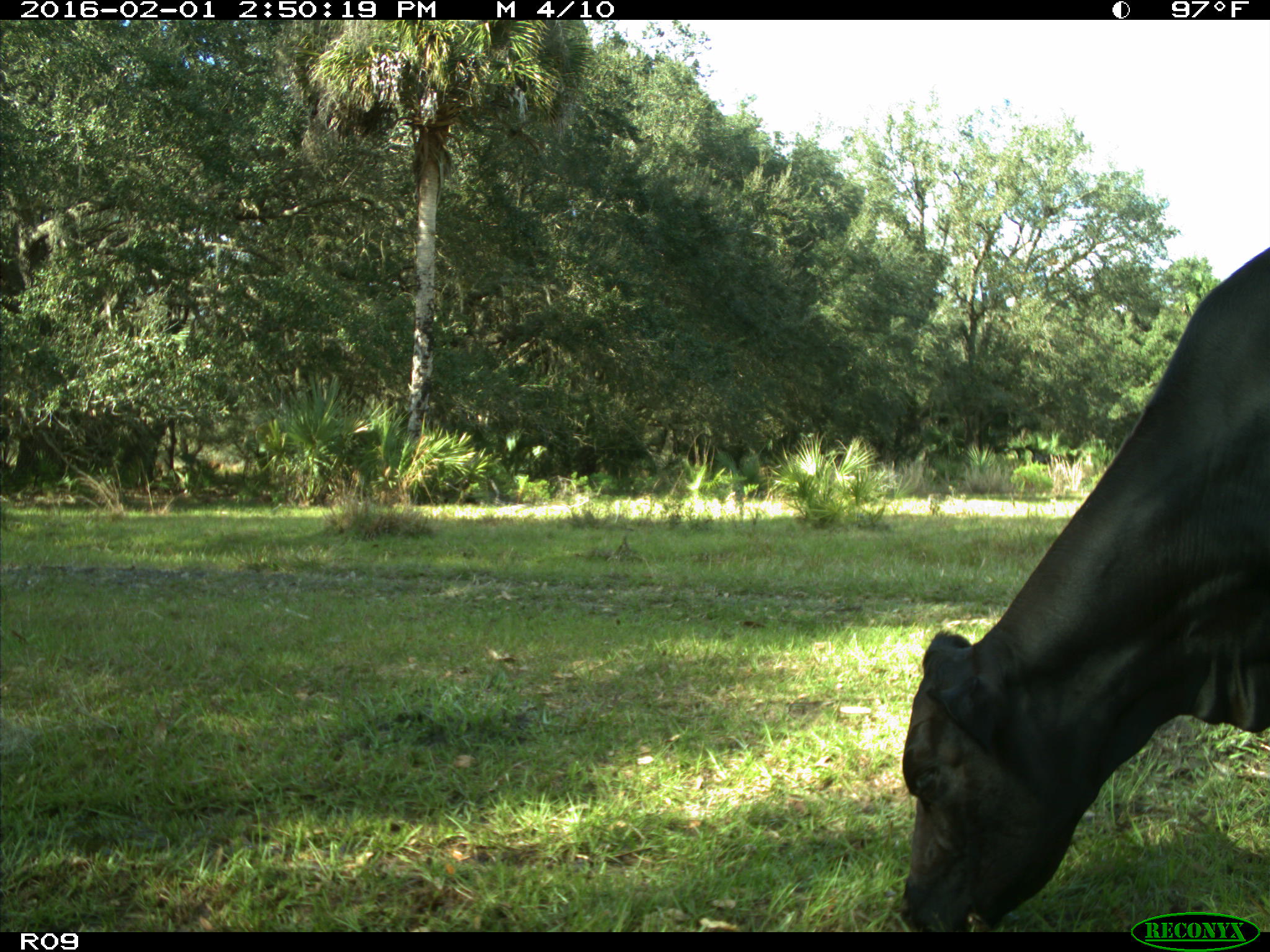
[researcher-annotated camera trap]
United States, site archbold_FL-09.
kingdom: Animalia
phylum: Chordata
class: Mammalia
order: Artiodactyla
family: Bovidae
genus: Bos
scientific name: Bos taurus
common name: domestic cow